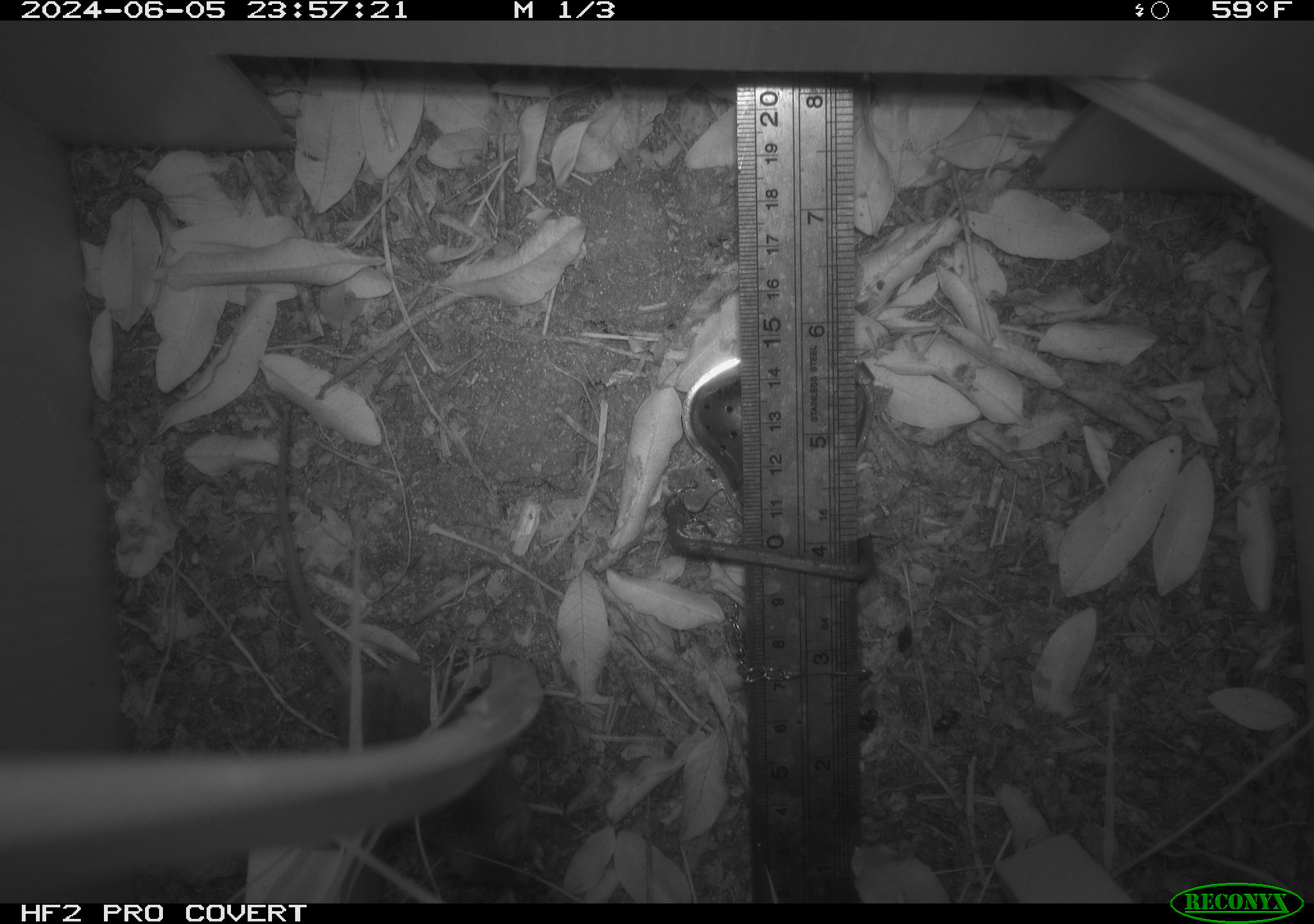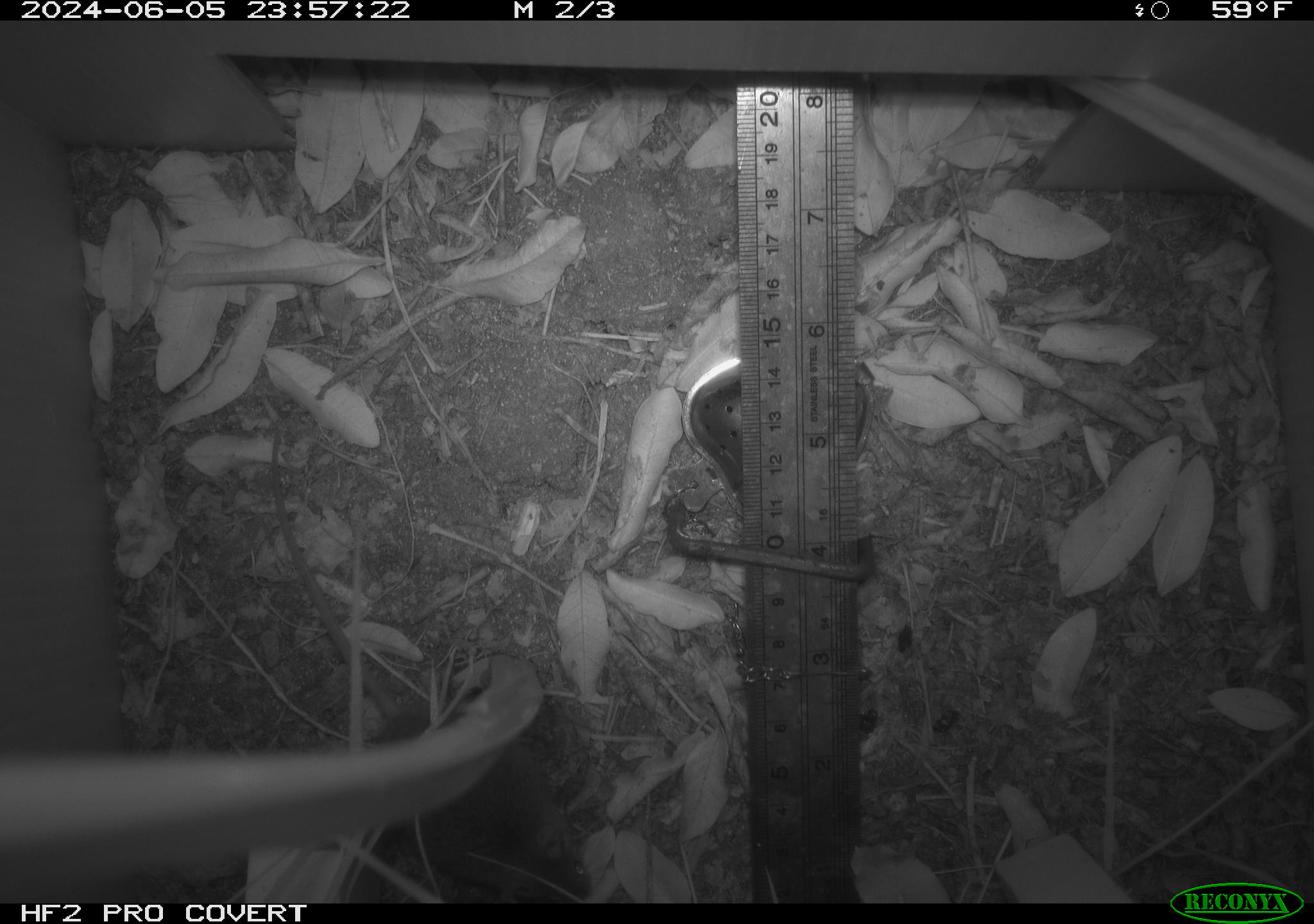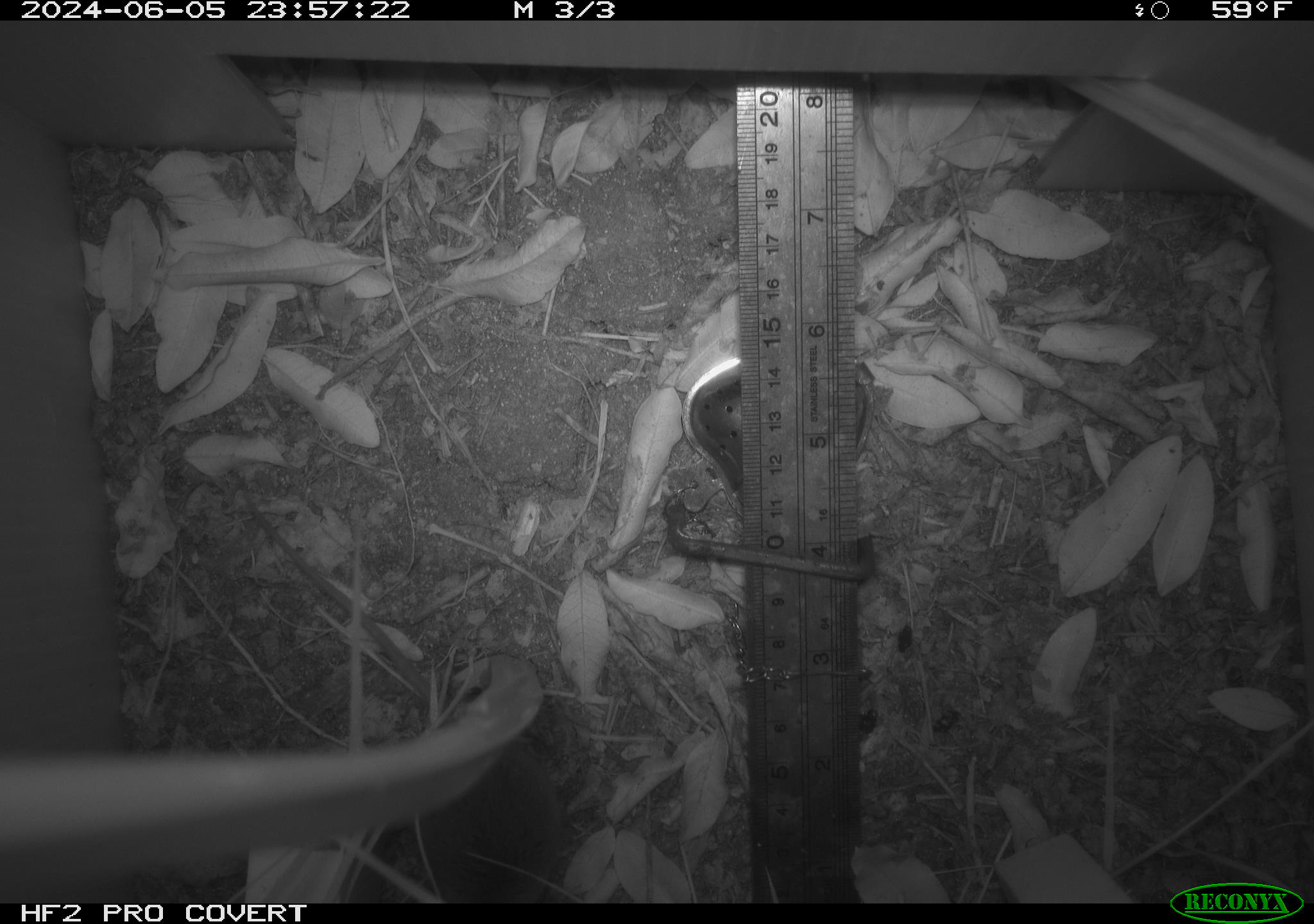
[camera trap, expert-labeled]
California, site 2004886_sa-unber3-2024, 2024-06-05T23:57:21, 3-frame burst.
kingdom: Animalia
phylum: Chordata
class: Mammalia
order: Rodentia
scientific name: Rodentia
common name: mouse species